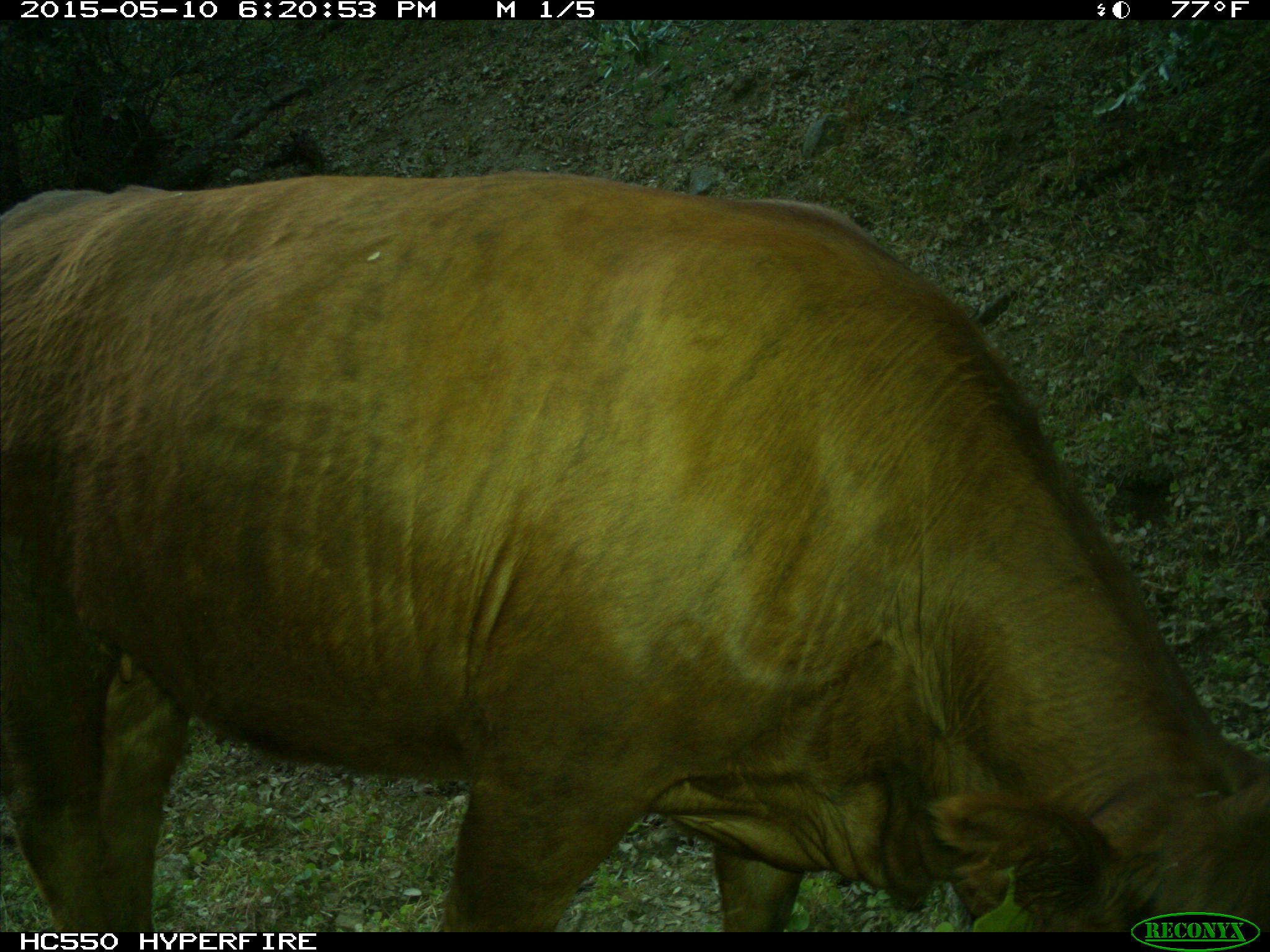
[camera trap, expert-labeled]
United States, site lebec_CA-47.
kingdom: Animalia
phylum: Chordata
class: Mammalia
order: Artiodactyla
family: Bovidae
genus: Bos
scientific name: Bos taurus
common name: domestic cow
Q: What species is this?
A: Bos taurus (domestic cow).